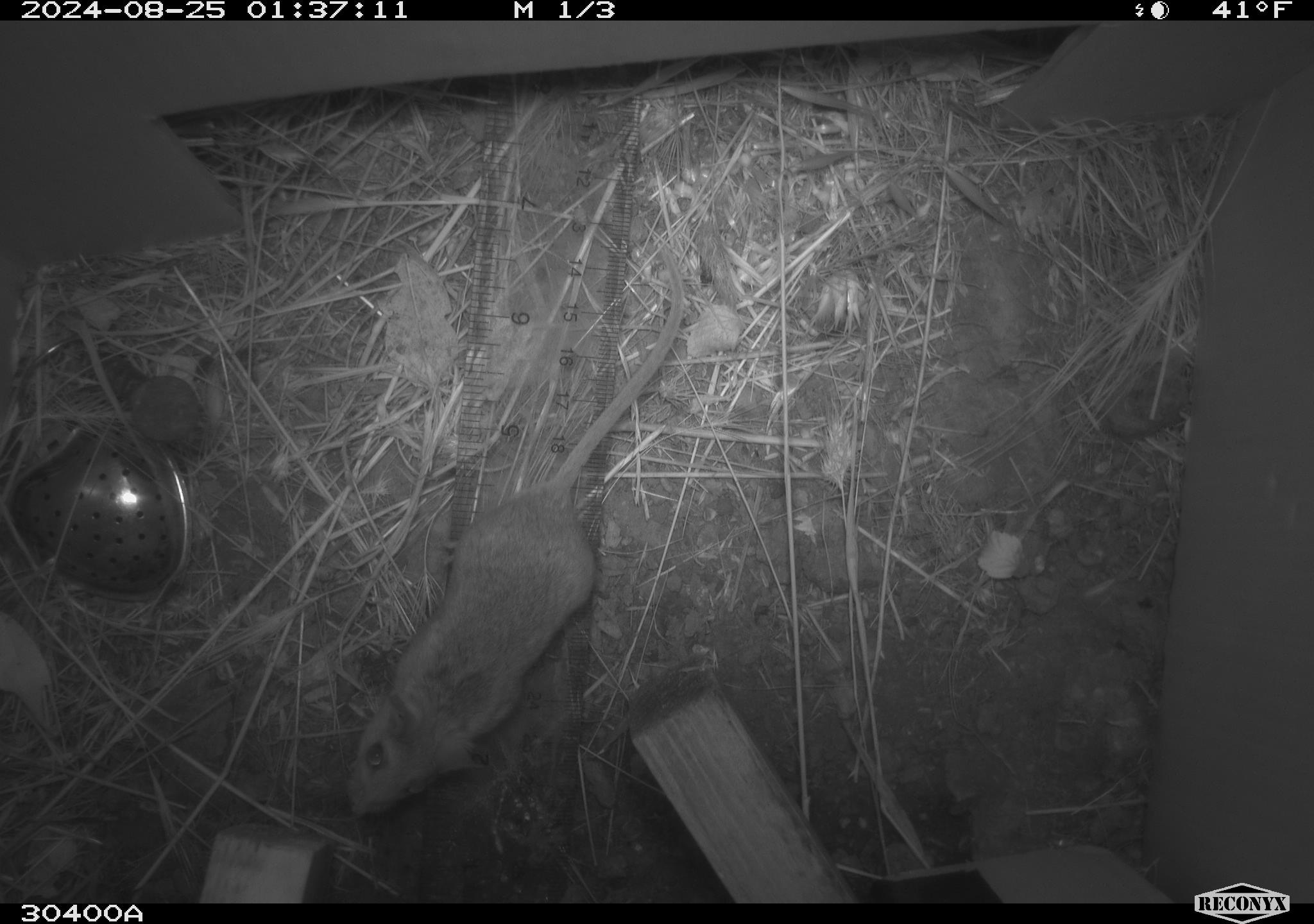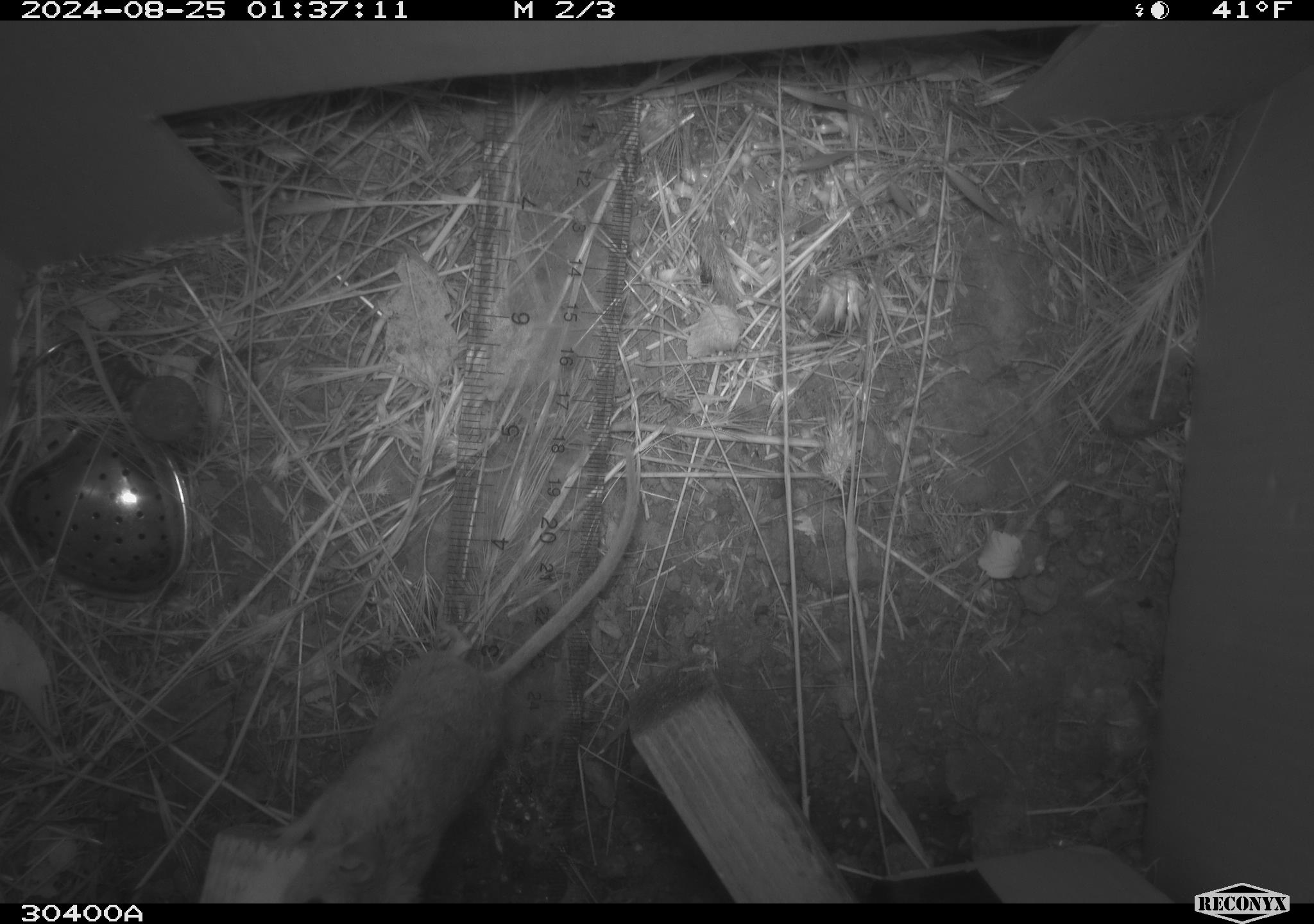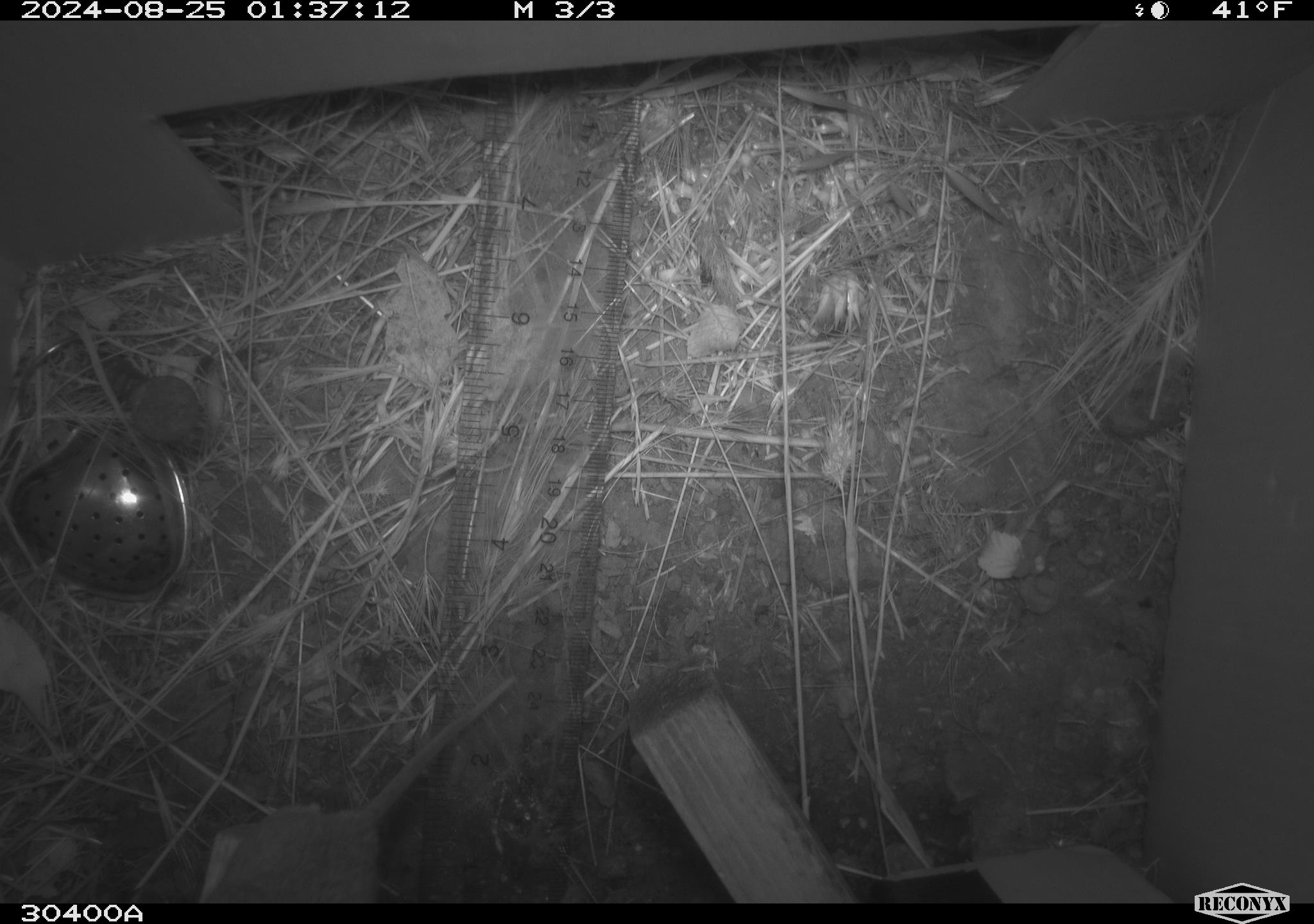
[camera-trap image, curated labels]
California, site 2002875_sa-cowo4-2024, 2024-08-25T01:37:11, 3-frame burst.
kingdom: Animalia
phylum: Chordata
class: Mammalia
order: Rodentia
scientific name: Rodentia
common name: rodent